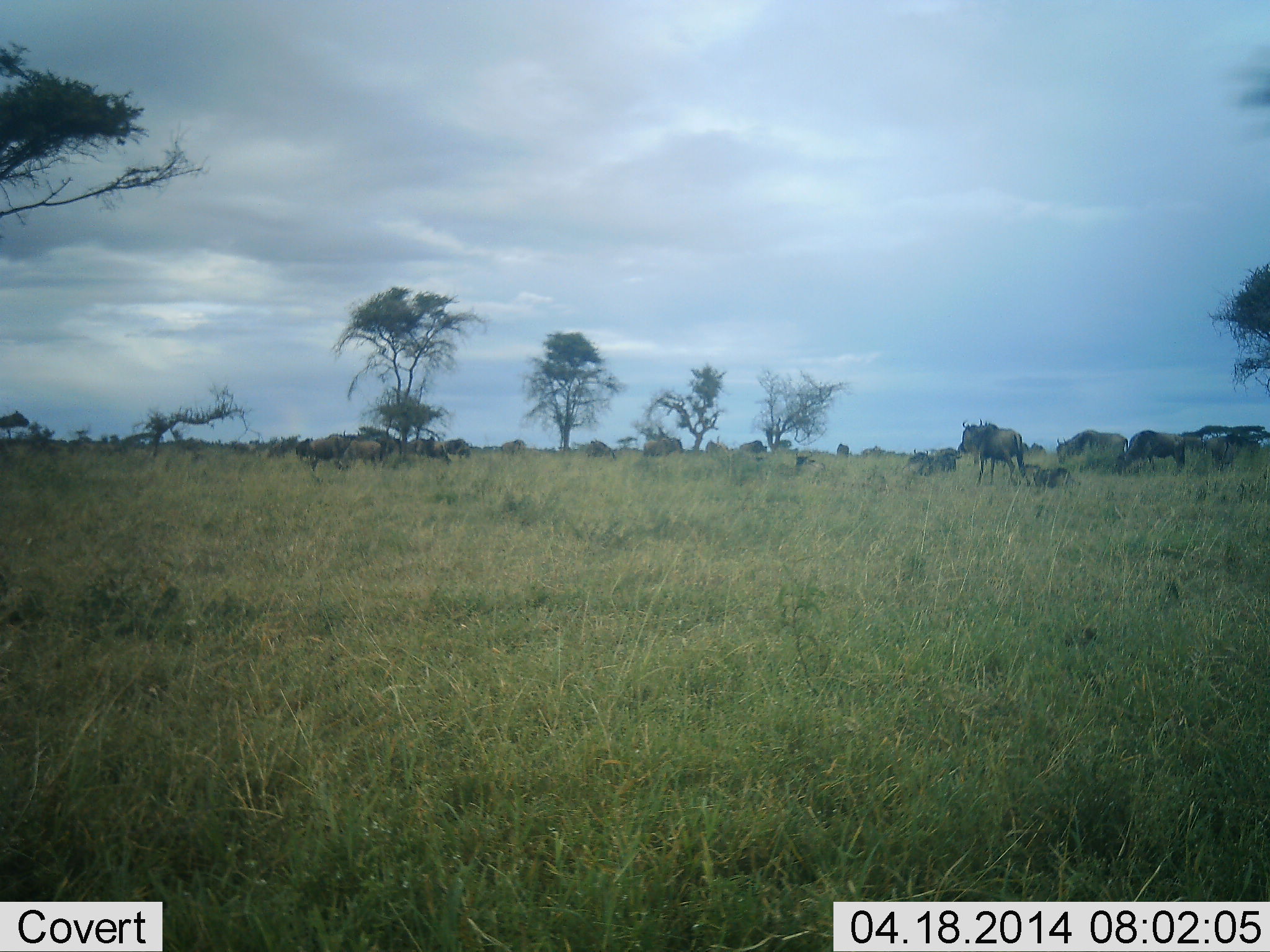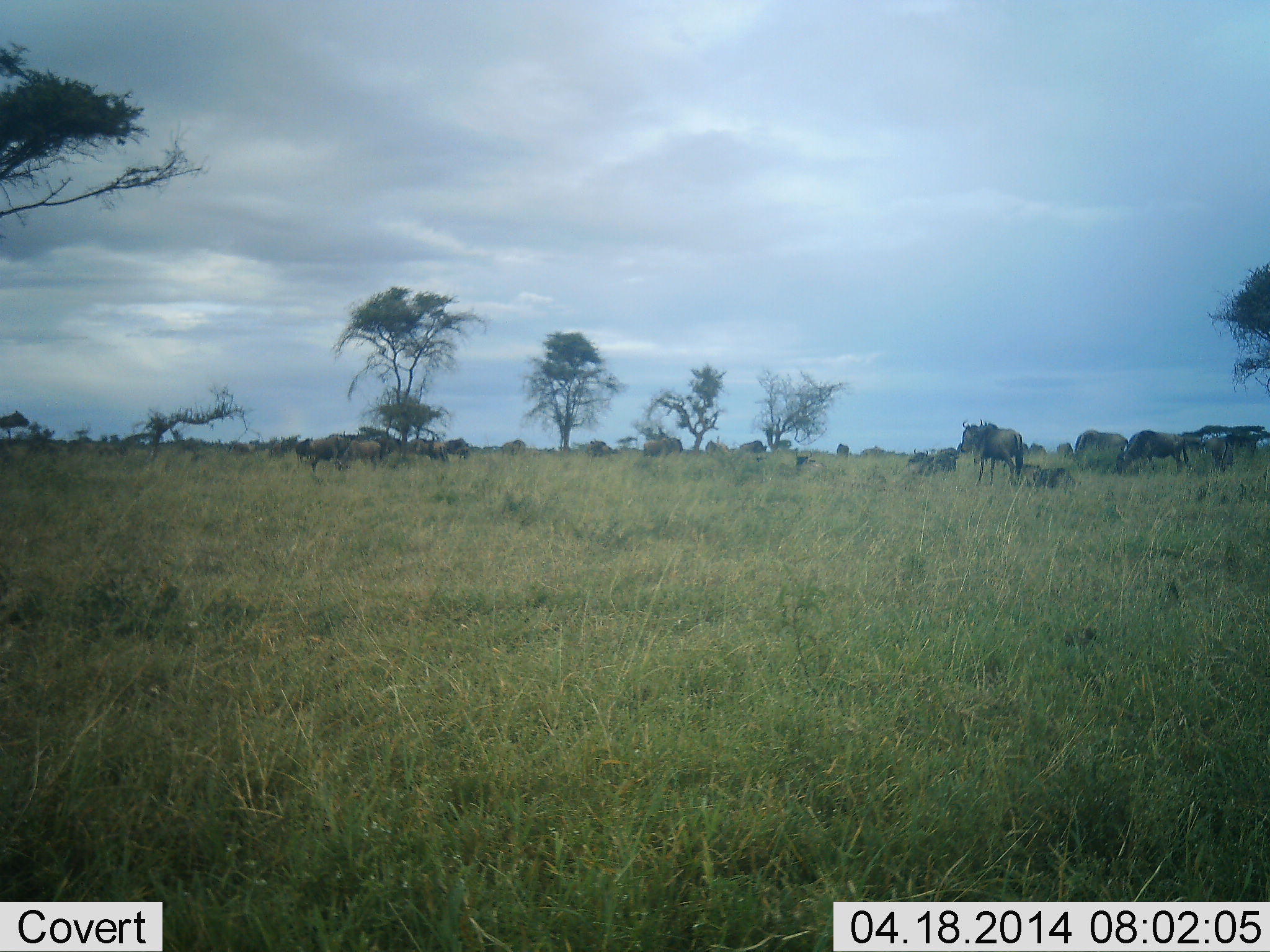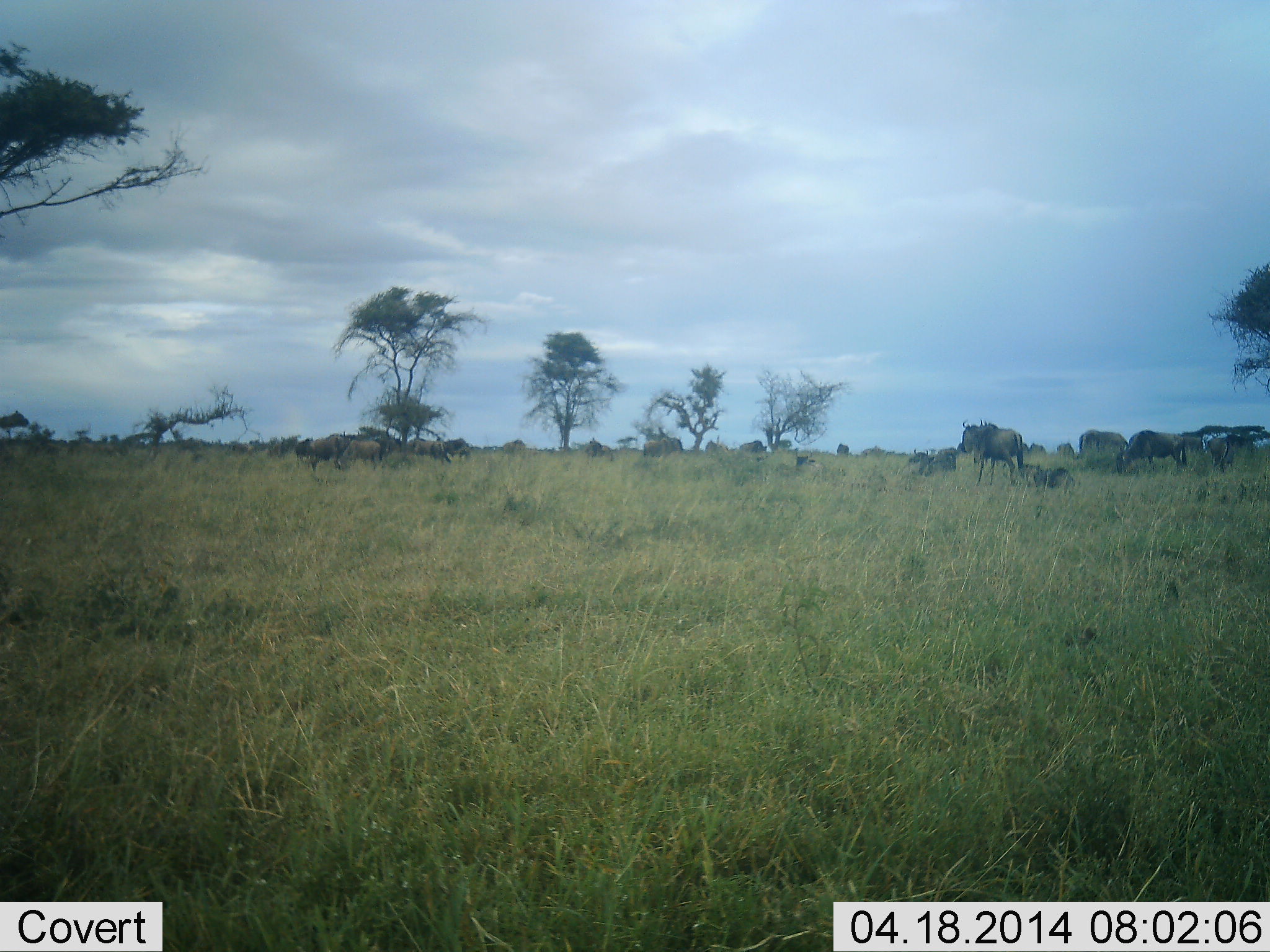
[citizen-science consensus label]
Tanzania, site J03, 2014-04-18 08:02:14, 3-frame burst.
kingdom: Animalia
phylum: Chordata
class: Mammalia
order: Artiodactyla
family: Bovidae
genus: Connochaetes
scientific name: Connochaetes taurinus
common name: blue wildebeest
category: wildebeest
Wildebeest (blue wildebeest) (Connochaetes taurinus), count 11-50. Behavior (volunteer vote fractions): standing 60%, resting 30%, moving 10%, interacting 0%. Young present (vote fraction): 0%. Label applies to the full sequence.